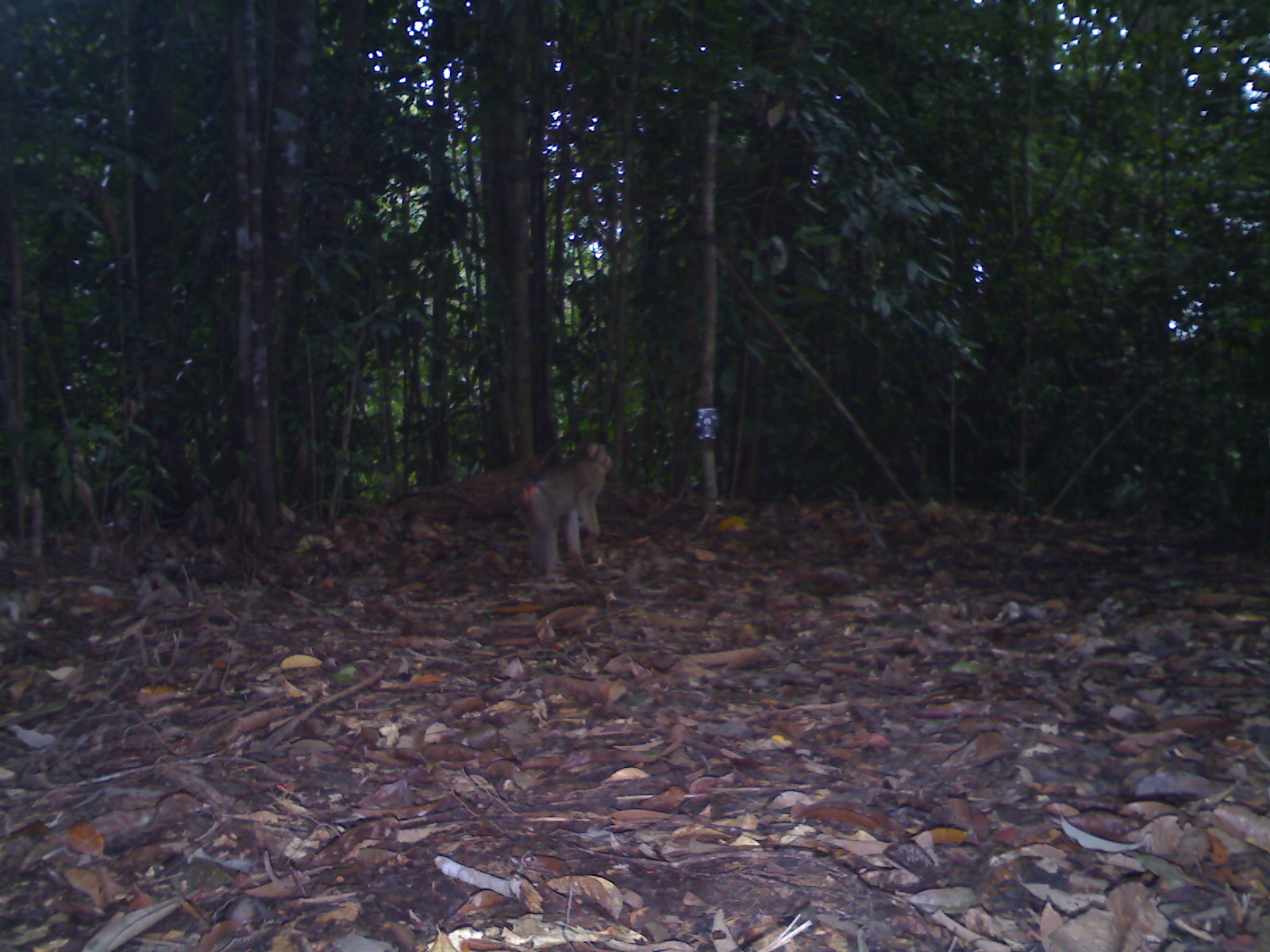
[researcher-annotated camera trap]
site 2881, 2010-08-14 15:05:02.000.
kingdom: Animalia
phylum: Chordata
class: Mammalia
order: Primates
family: Cercopithecidae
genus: Macaca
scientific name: Macaca nemestrina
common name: southern pig-tailed macaque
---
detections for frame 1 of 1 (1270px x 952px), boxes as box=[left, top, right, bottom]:
macaca nemestrina: box=[518, 440, 612, 574]